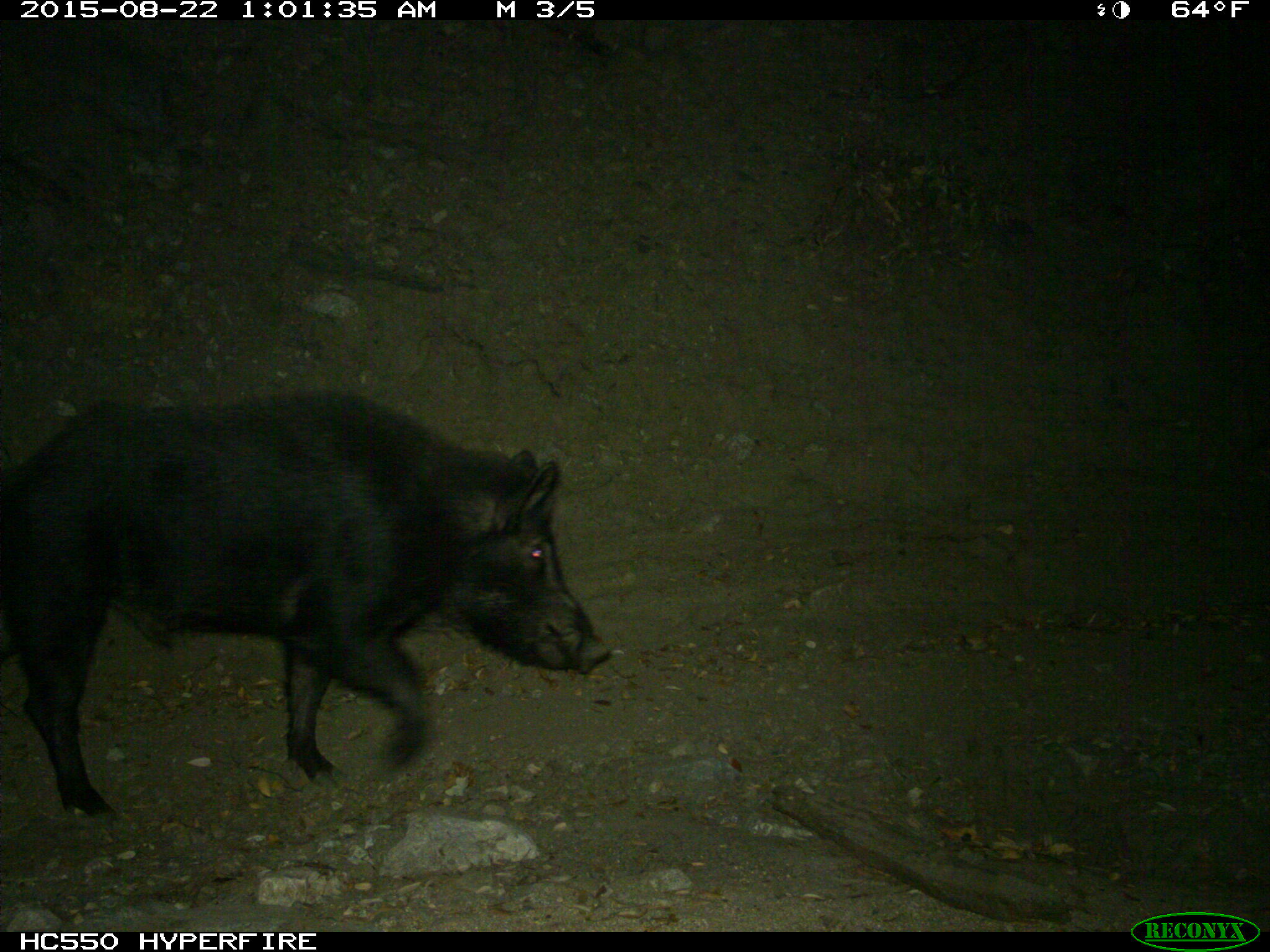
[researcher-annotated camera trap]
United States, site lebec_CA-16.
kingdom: Animalia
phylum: Chordata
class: Mammalia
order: Artiodactyla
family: Suidae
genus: Sus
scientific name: Sus scrofa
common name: wild boar